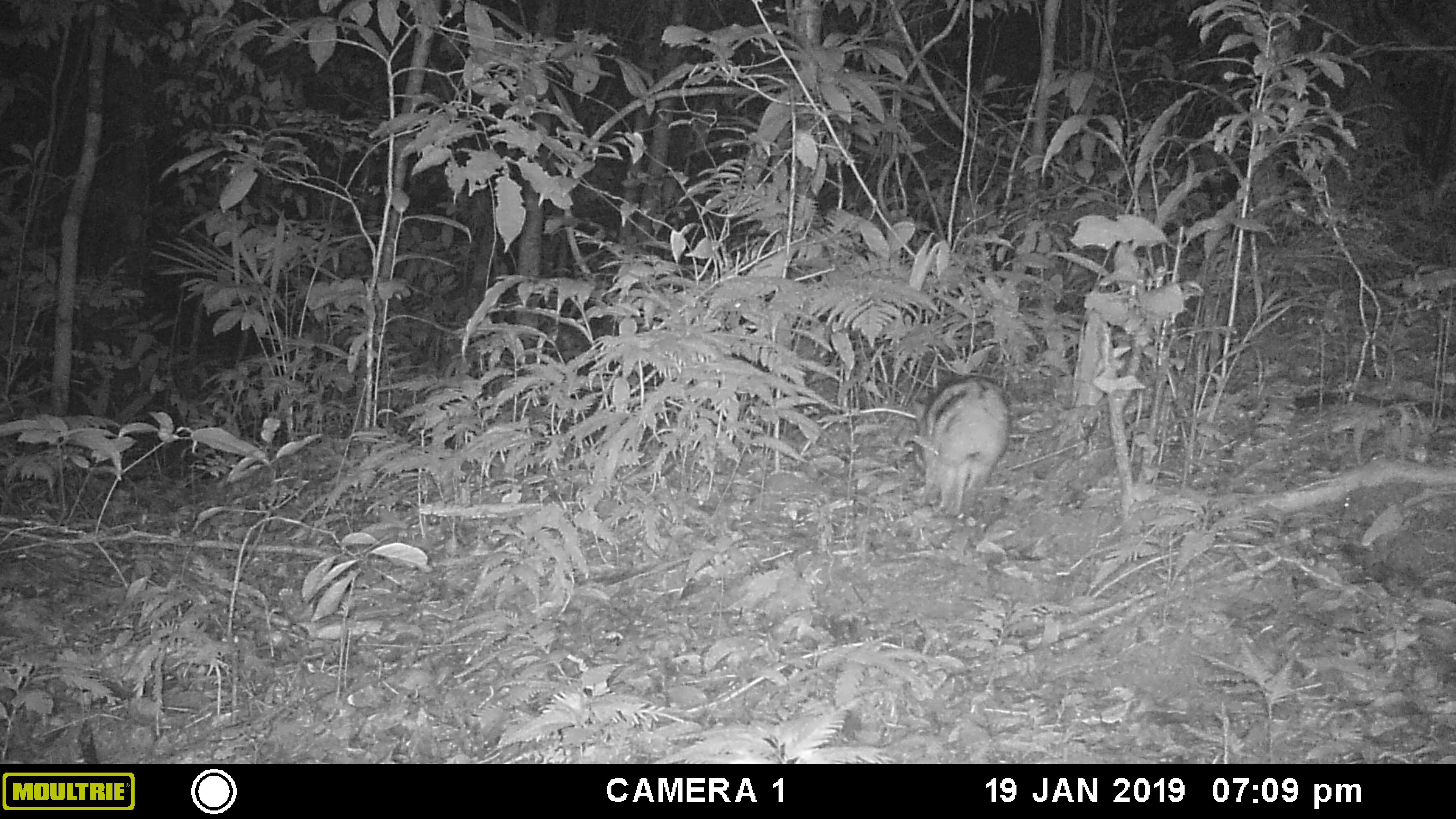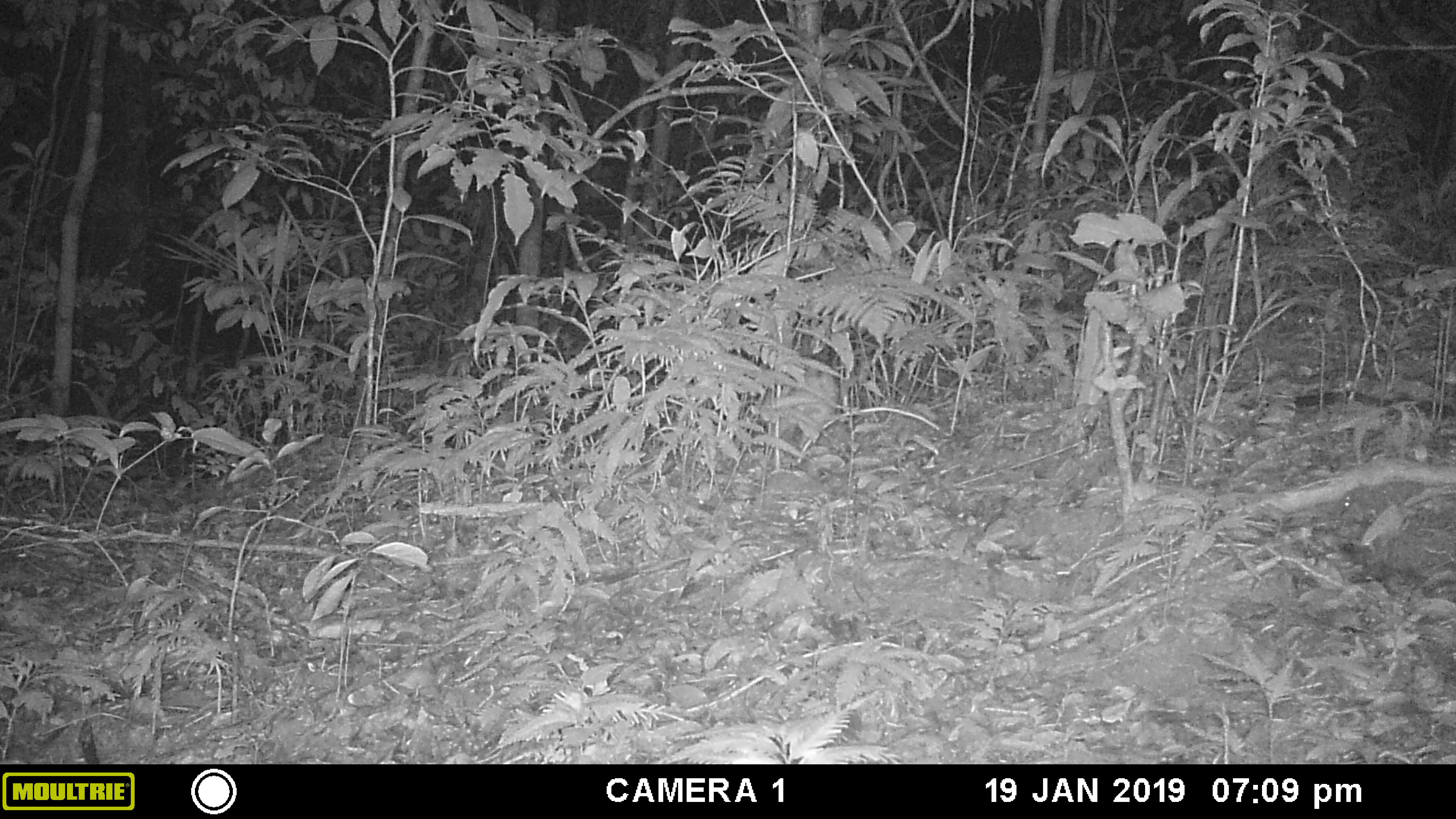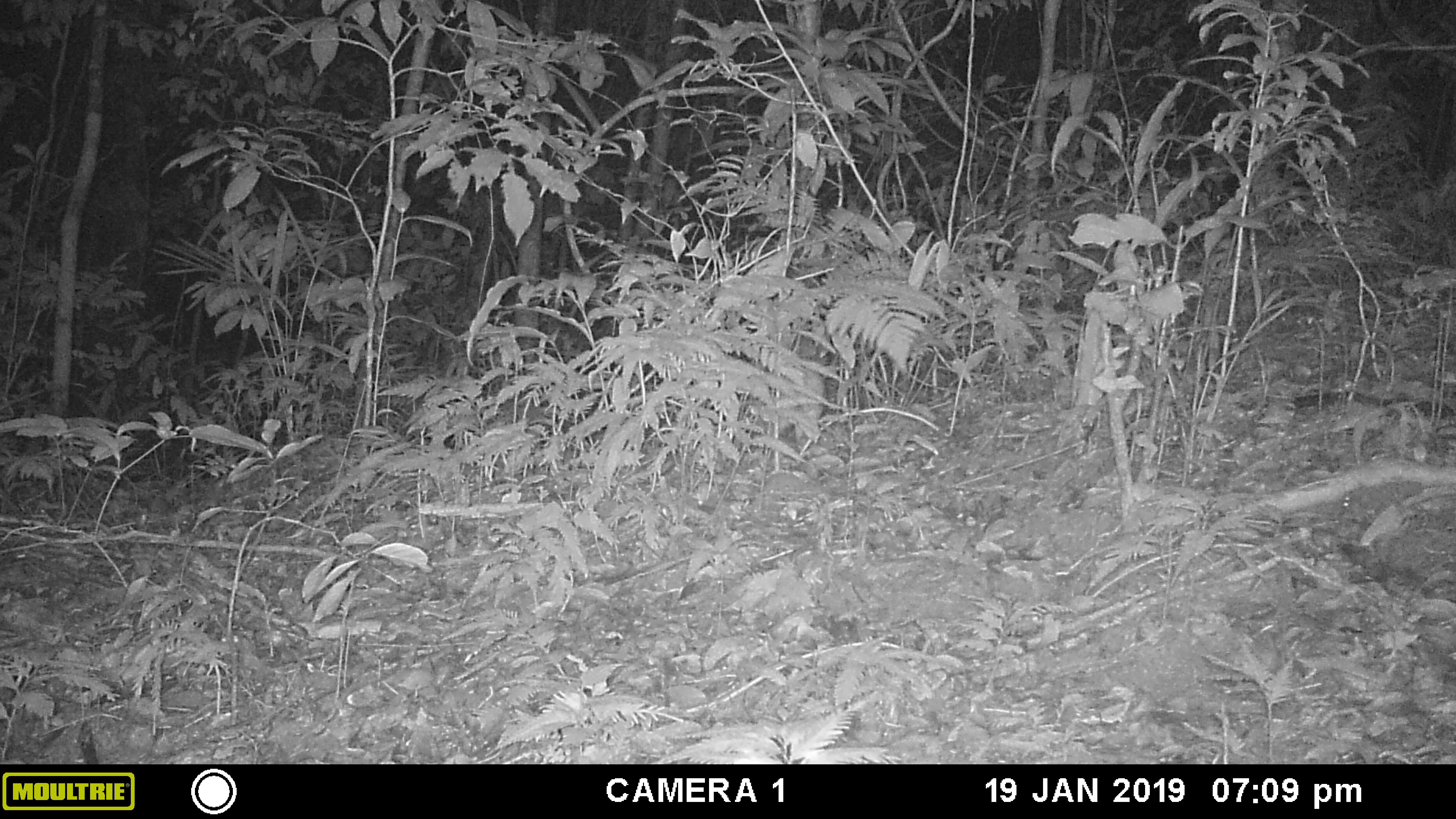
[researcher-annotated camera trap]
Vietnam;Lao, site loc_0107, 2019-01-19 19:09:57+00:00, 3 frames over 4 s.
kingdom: Animalia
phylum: Chordata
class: Mammalia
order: Lagomorpha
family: Leporidae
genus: Nesolagus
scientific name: Nesolagus timminsi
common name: annamite striped rabbit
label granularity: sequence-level